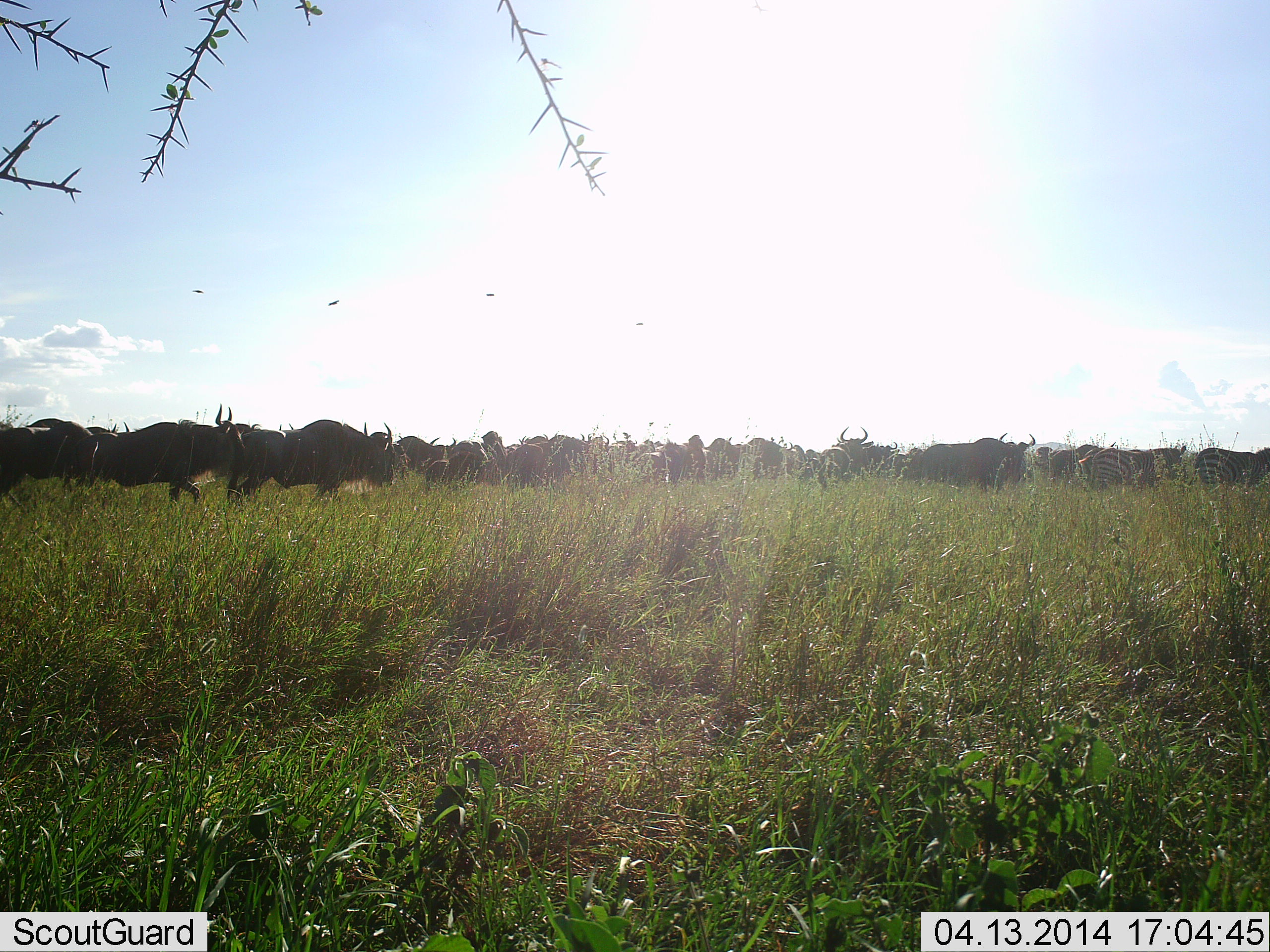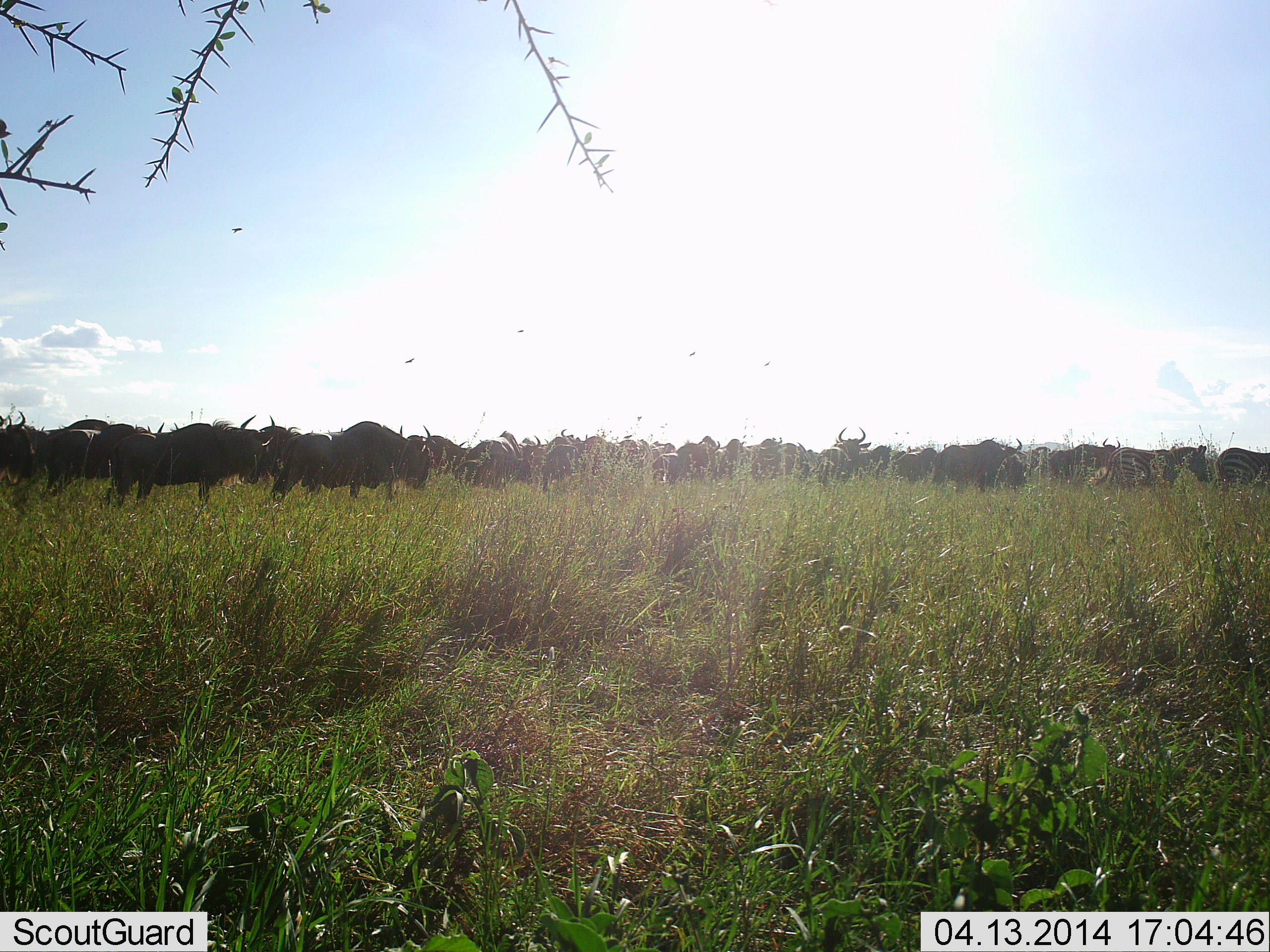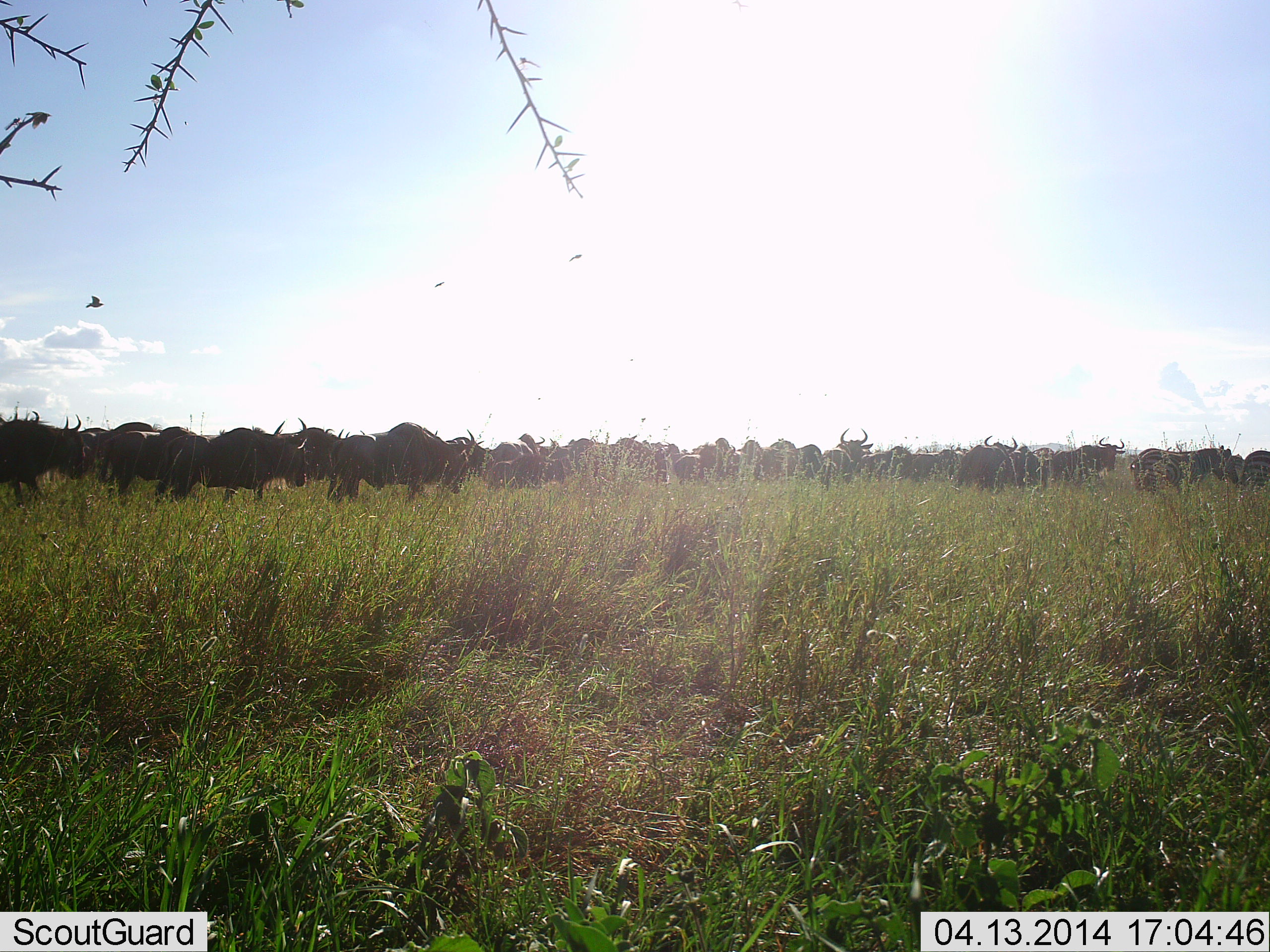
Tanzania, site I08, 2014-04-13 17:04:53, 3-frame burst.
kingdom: Animalia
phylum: Chordata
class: Mammalia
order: Artiodactyla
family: Bovidae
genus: Connochaetes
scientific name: Connochaetes taurinus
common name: blue wildebeest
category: wildebeest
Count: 11-50.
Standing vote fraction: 15%.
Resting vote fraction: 0%.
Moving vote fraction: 77%.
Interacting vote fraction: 0%.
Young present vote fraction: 0%.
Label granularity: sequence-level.